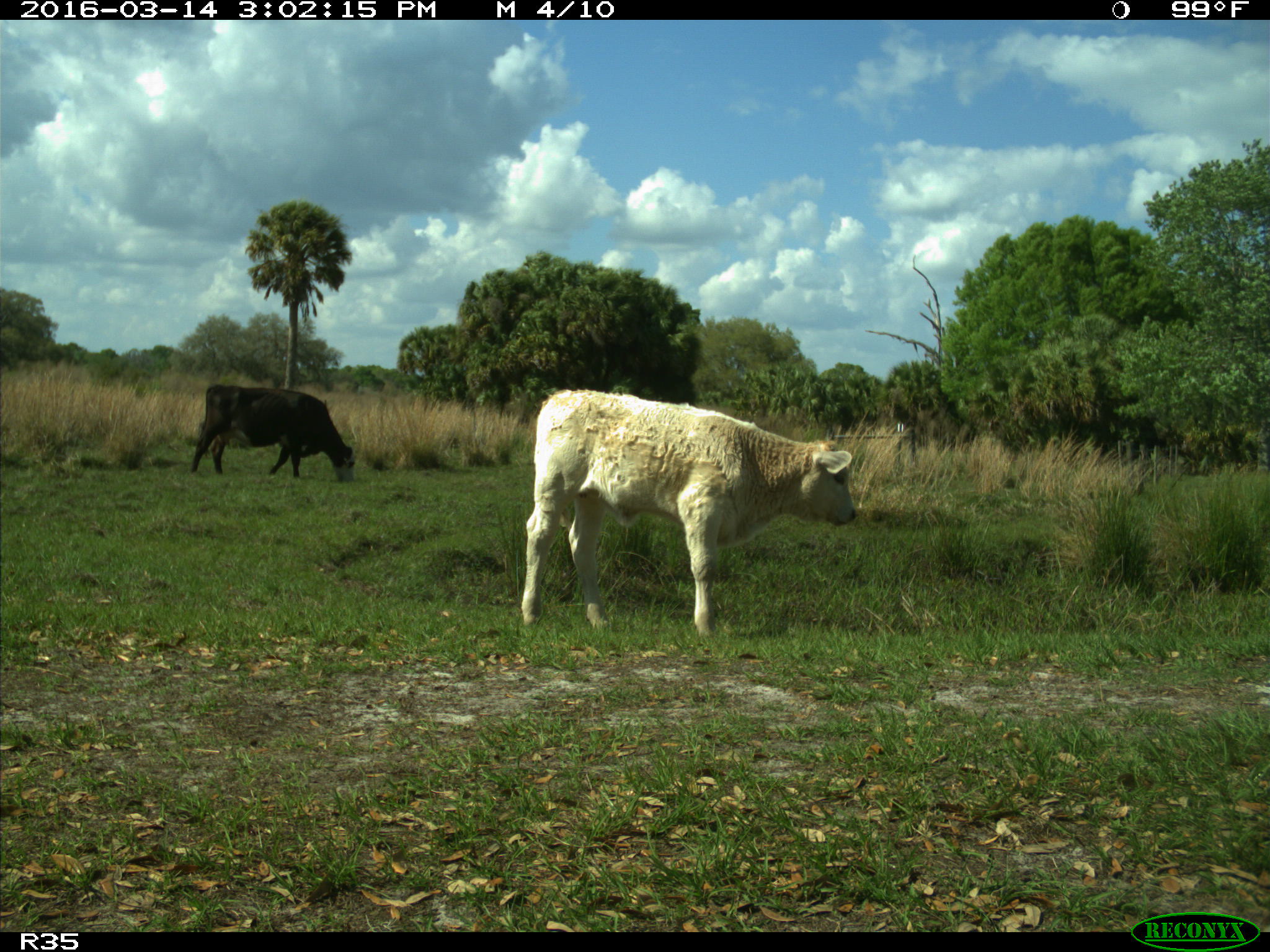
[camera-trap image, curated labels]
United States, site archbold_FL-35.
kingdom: Animalia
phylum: Chordata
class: Mammalia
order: Artiodactyla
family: Bovidae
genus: Bos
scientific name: Bos taurus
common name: domestic cow